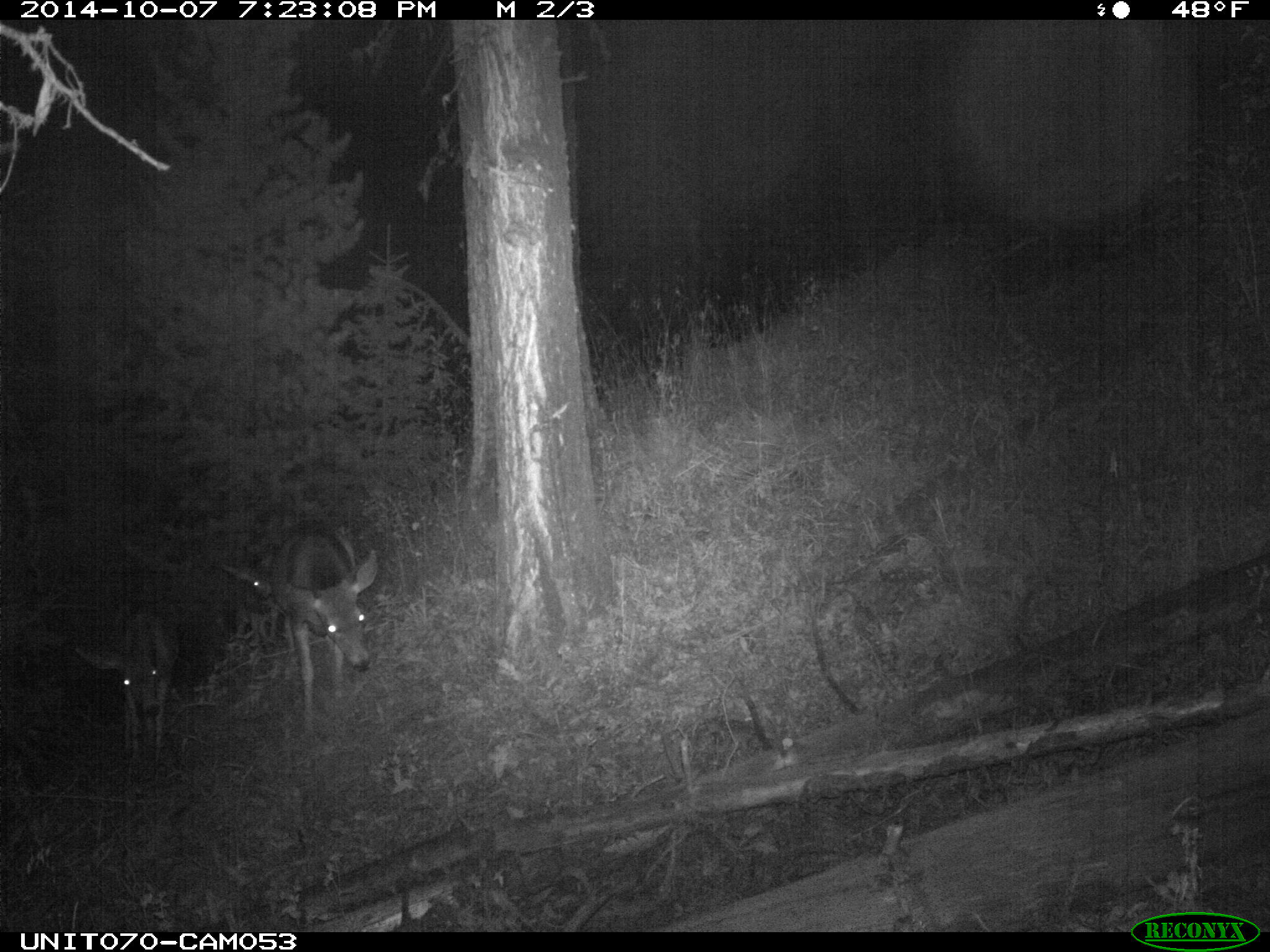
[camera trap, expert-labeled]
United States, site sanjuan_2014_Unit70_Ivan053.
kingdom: Animalia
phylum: Chordata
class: Mammalia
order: Artiodactyla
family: Cervidae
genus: Odocoileus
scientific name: Odocoileus hemionus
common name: mule deer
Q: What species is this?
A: Odocoileus hemionus (mule deer).